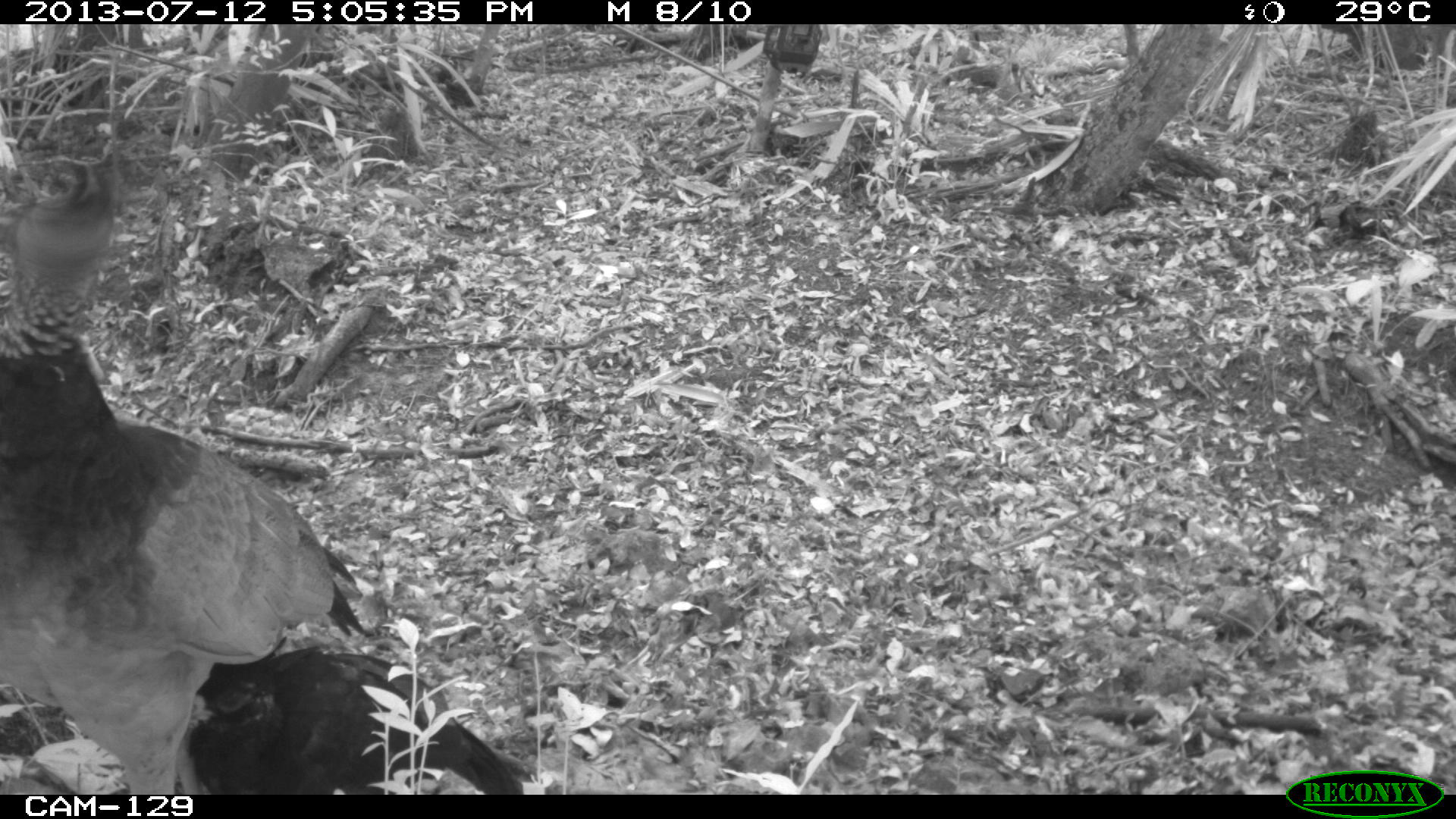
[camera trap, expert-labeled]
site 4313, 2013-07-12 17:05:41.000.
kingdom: Animalia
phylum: Chordata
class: Aves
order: Galliformes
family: Cracidae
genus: Crax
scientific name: Crax rubra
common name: great curassow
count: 1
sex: female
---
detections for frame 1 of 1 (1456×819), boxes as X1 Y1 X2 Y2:
crax rubra: 0 153 367 791; 182 635 525 795